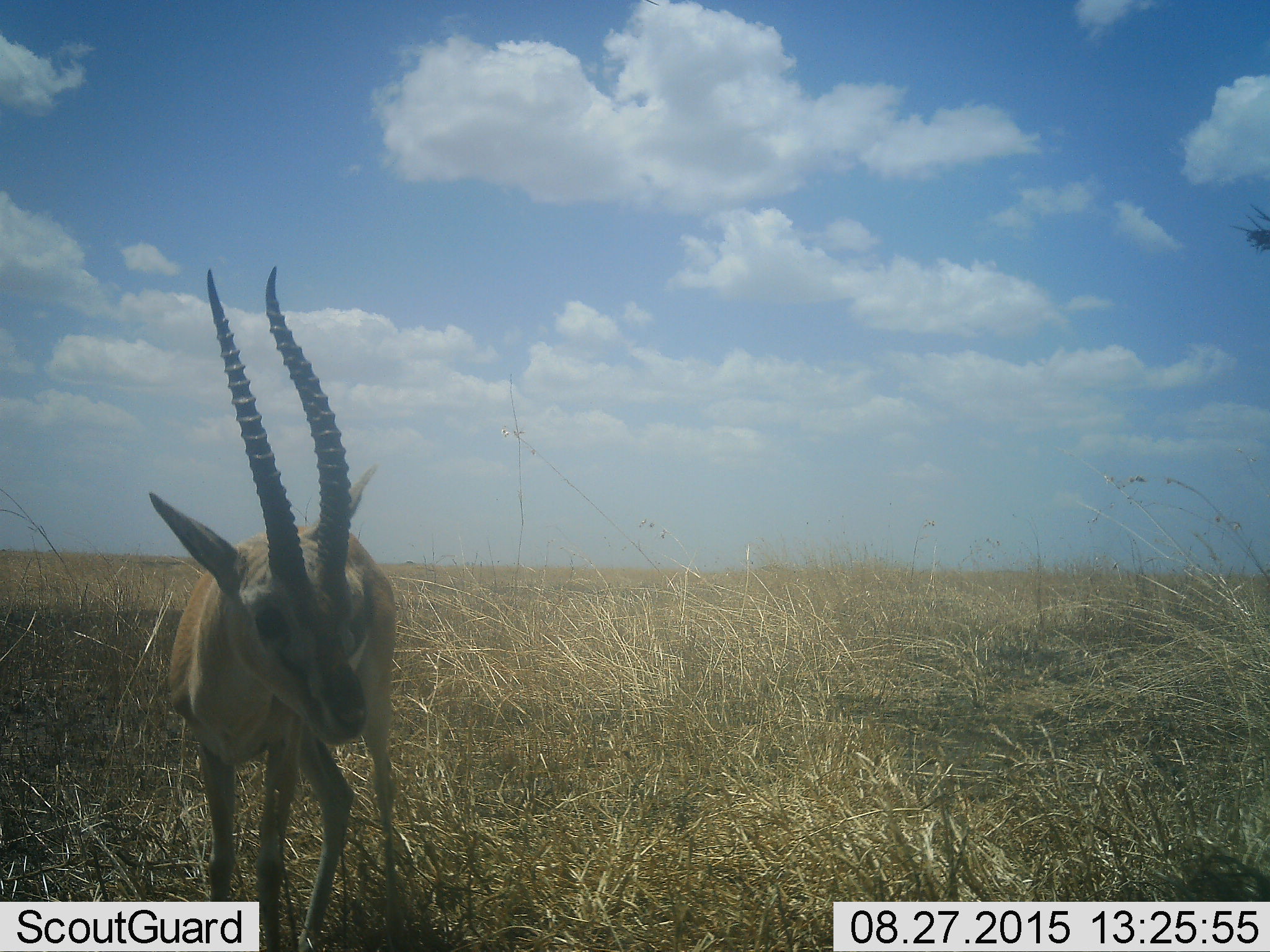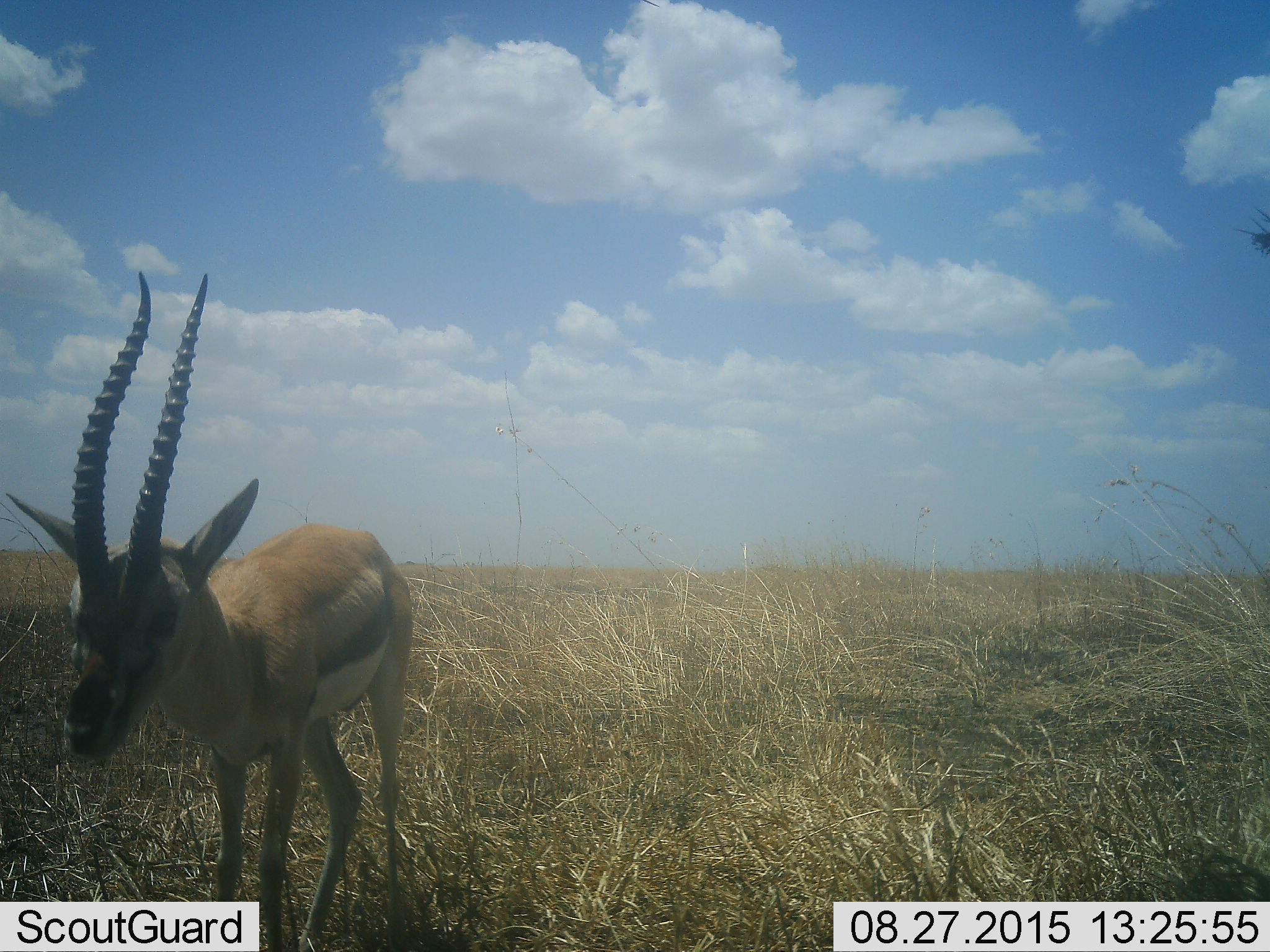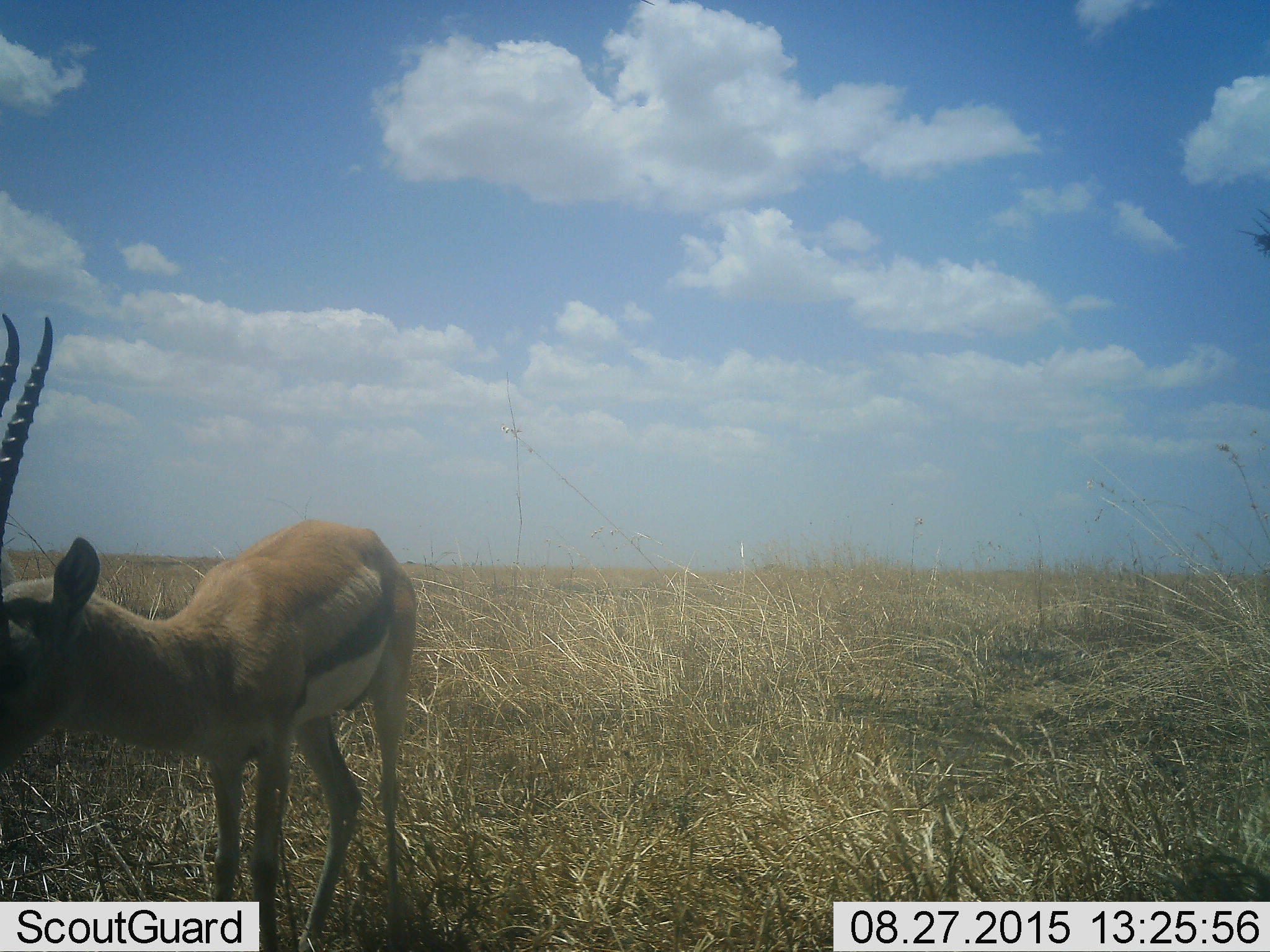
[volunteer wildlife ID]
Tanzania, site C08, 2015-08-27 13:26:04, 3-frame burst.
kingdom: Animalia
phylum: Chordata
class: Mammalia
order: Artiodactyla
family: Bovidae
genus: Eudorcas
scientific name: Eudorcas thomsonii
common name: thomson's gazelle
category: gazellethomsons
Gazellethomsons (thomson's gazelle) (Eudorcas thomsonii), count 1. Behavior (volunteer vote fractions): standing 77%, resting 0%, moving 15%, interacting 0%. Young present (vote fraction): 0%. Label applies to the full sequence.